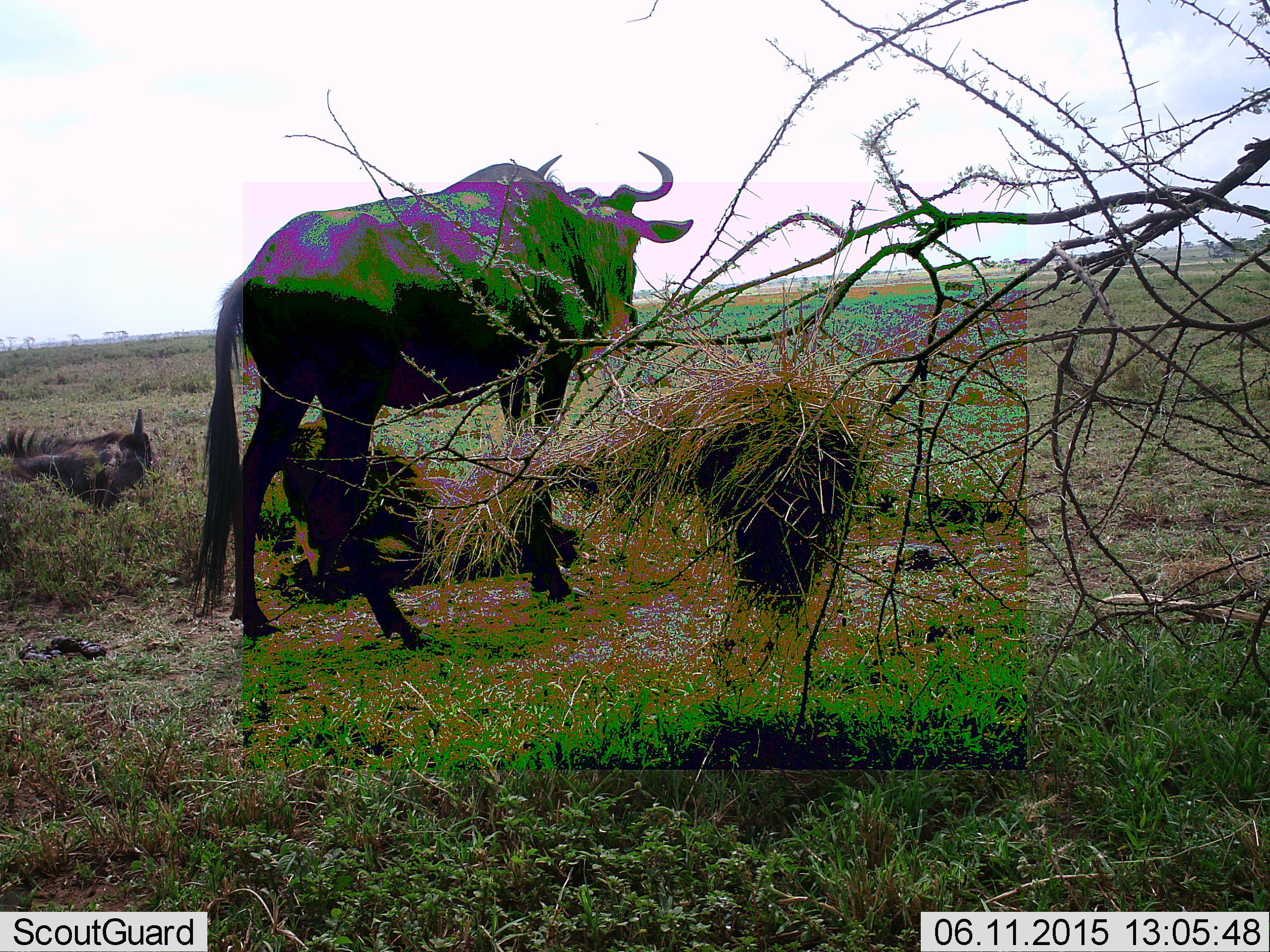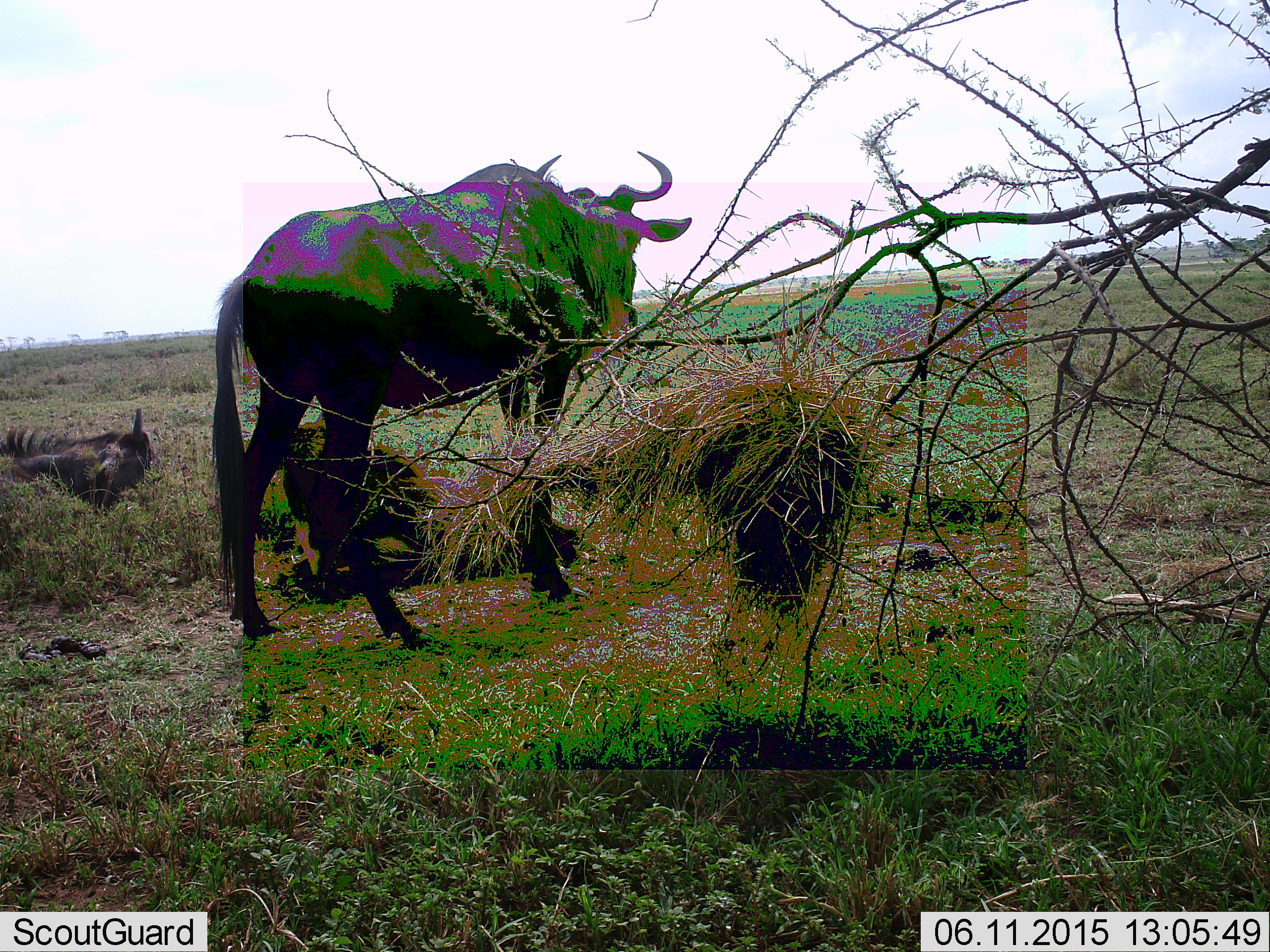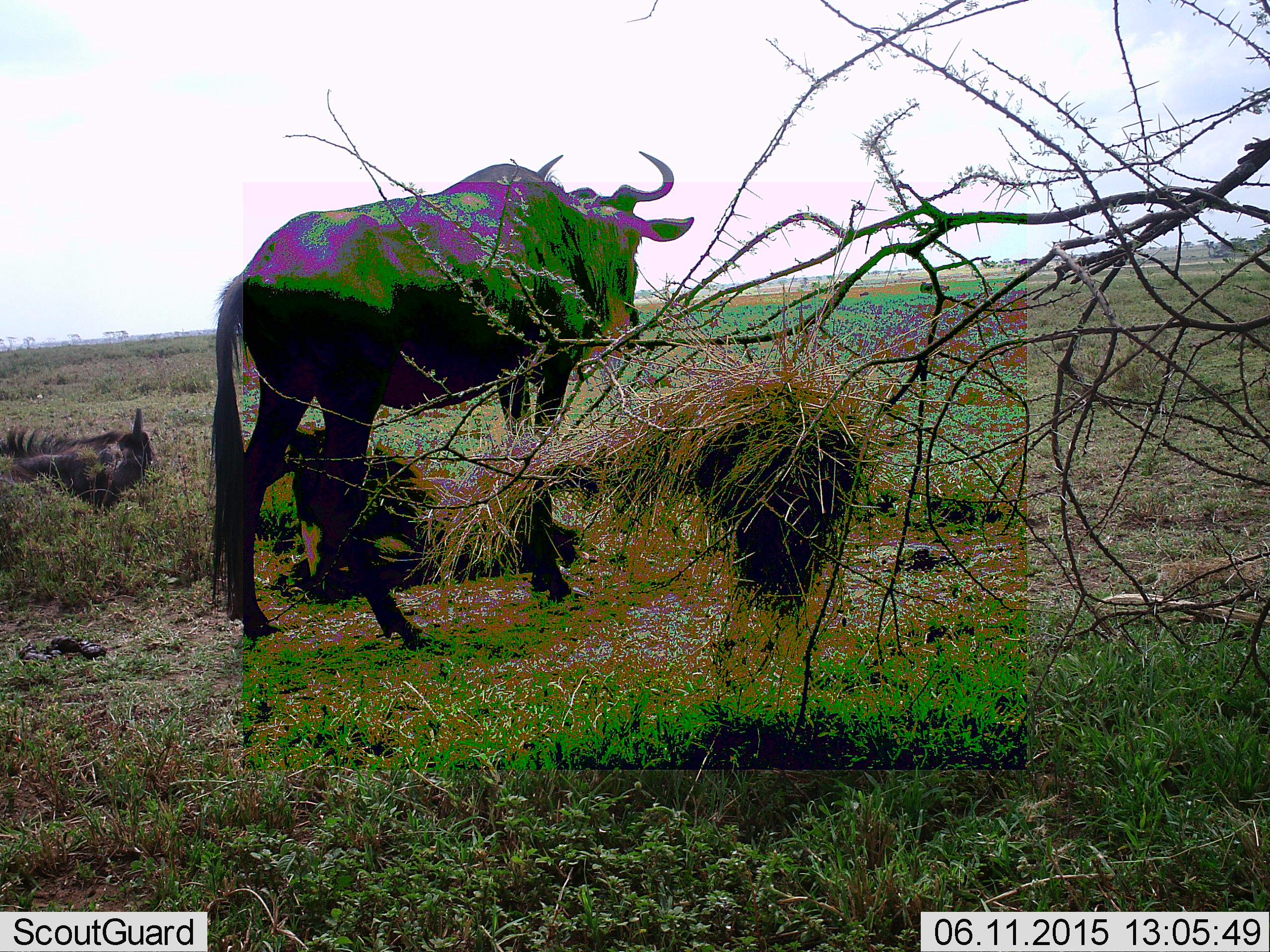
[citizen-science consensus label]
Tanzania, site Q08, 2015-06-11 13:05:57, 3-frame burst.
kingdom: Animalia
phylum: Chordata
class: Mammalia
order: Artiodactyla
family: Bovidae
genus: Connochaetes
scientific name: Connochaetes taurinus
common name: blue wildebeest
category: wildebeest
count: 3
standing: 83%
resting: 100%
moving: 33%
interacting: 0%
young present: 8%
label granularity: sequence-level